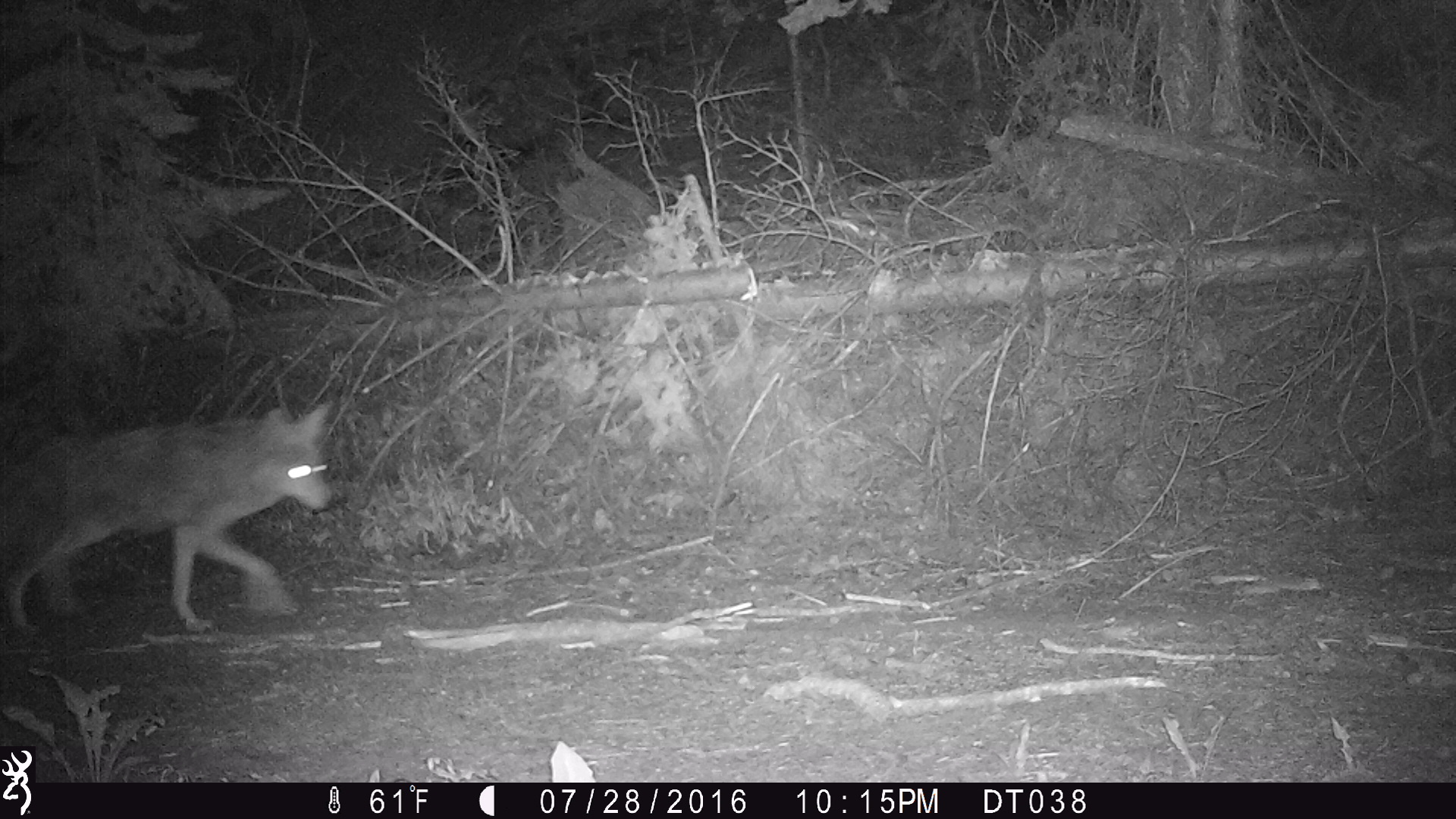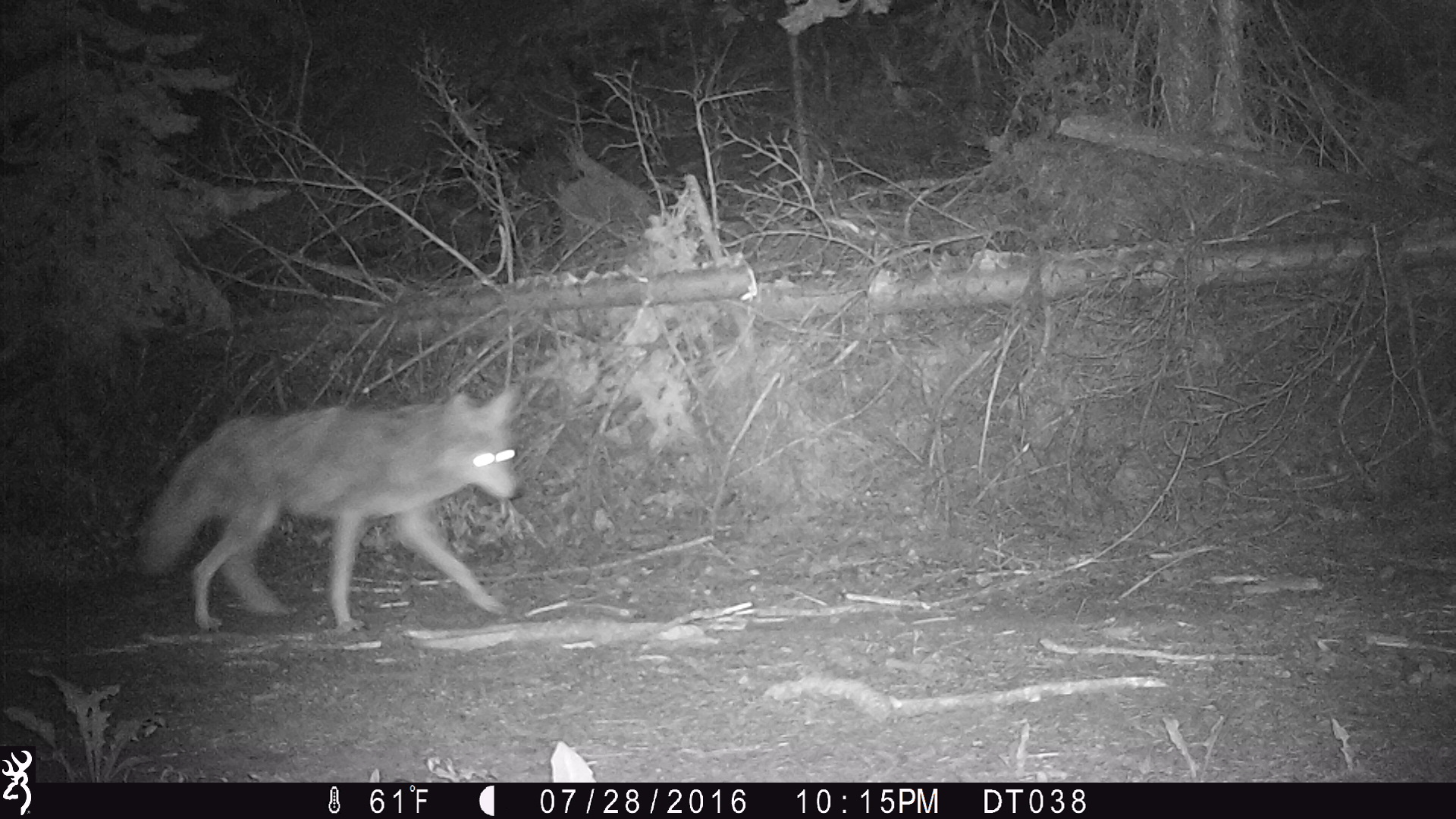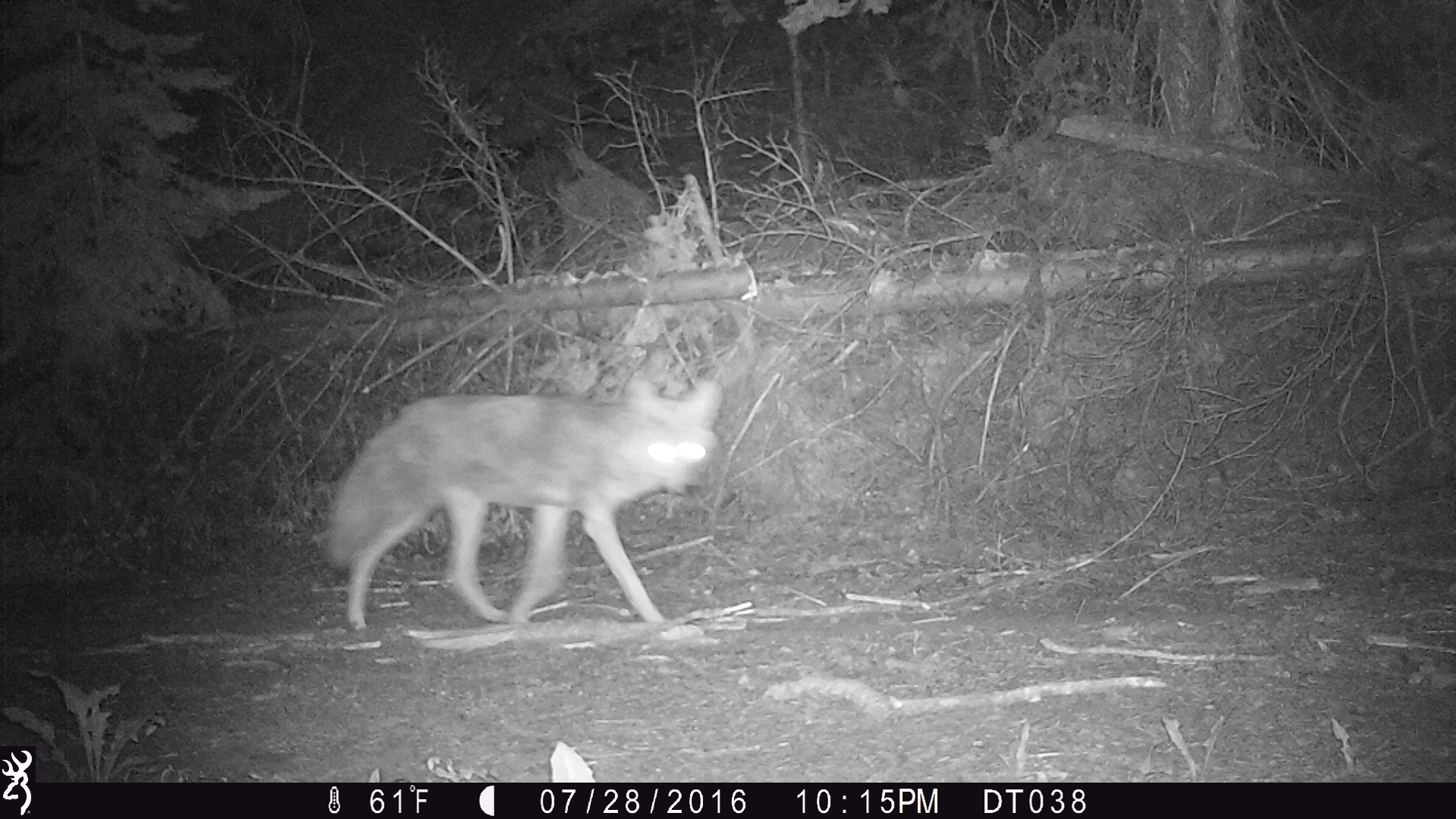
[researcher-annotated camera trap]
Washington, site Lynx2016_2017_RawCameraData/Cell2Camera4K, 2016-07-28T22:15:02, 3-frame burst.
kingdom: Animalia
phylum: Chordata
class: Mammalia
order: Carnivora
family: Canidae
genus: Canis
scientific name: Canis latrans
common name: coyote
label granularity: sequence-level